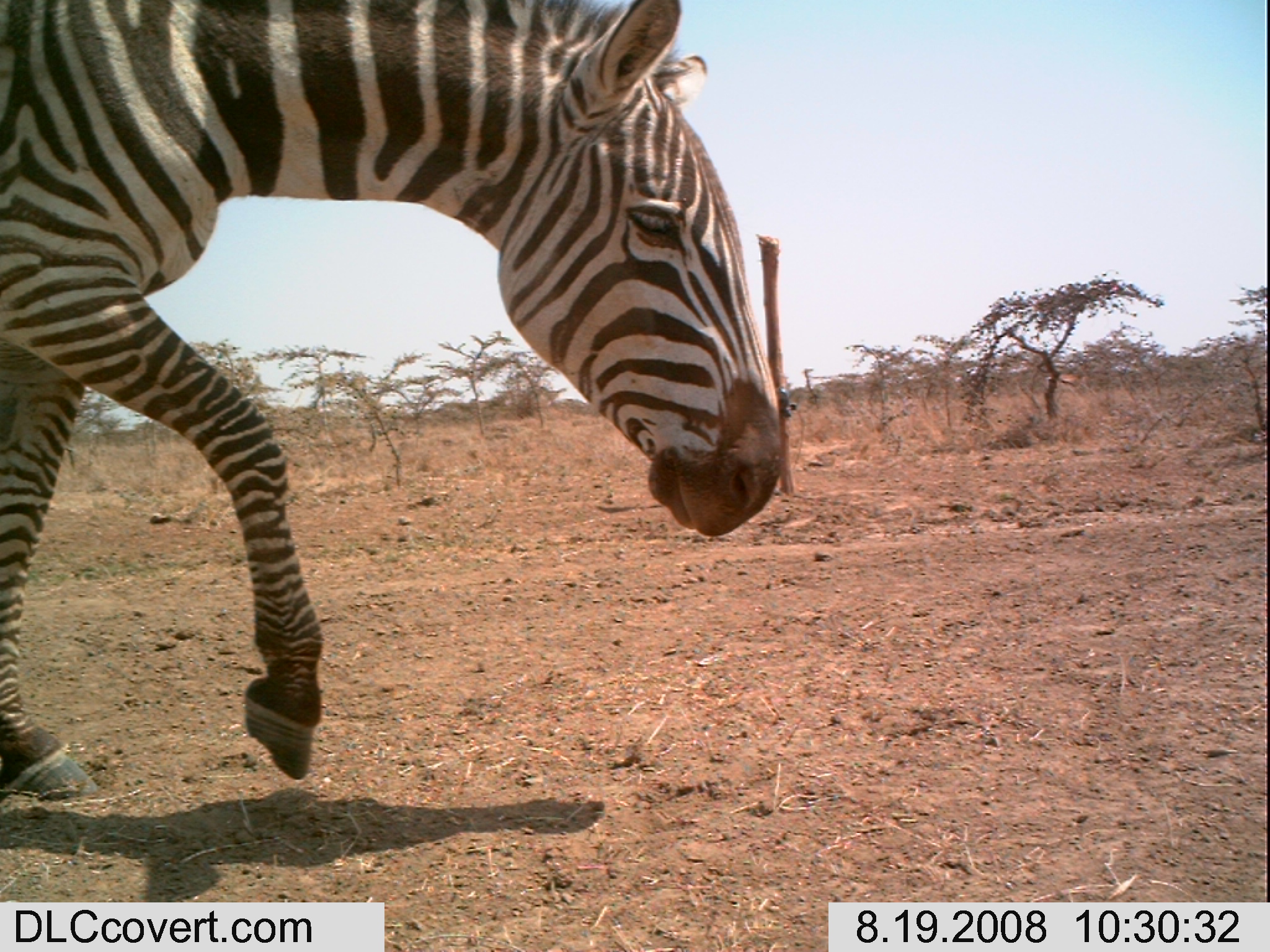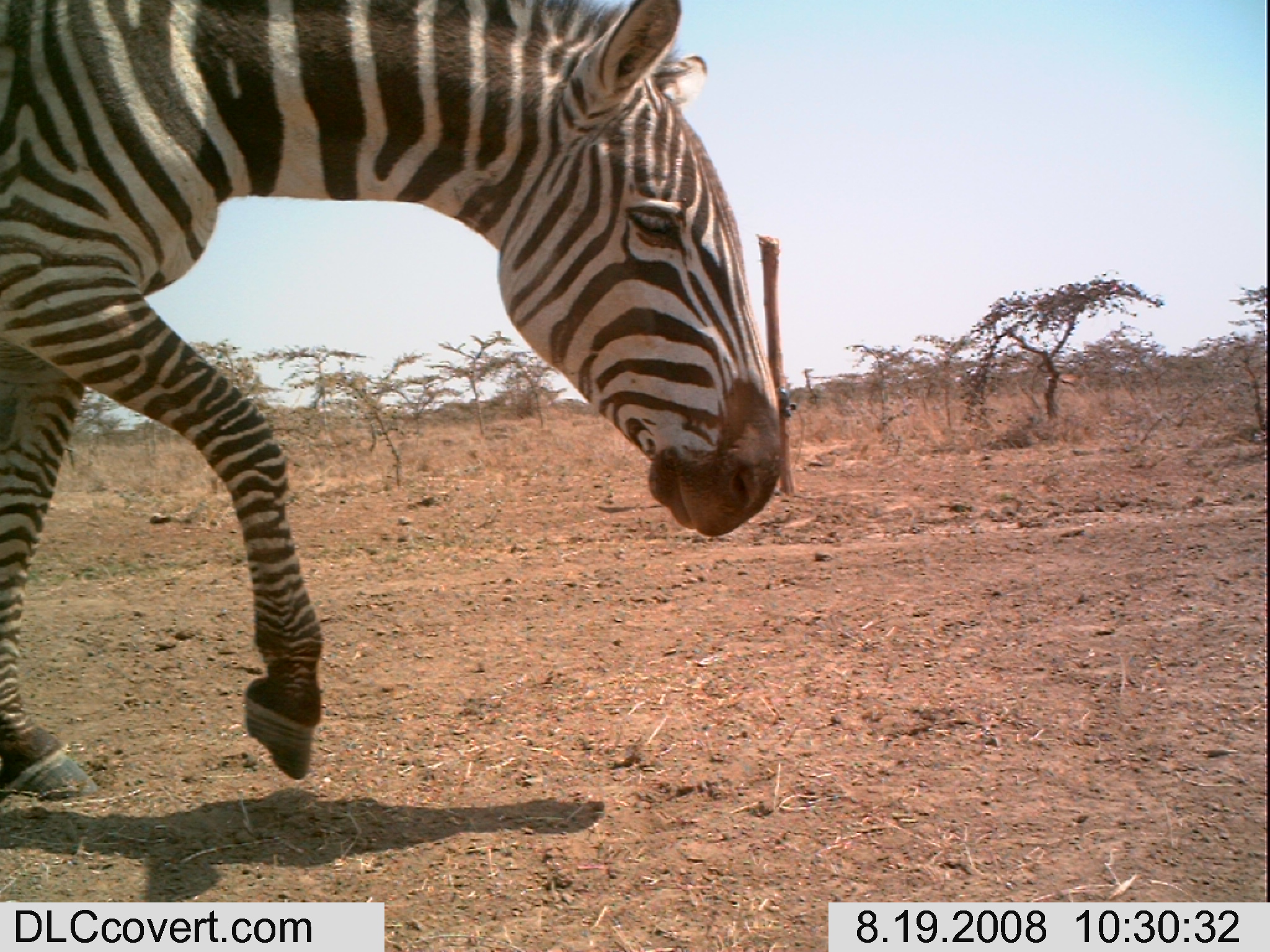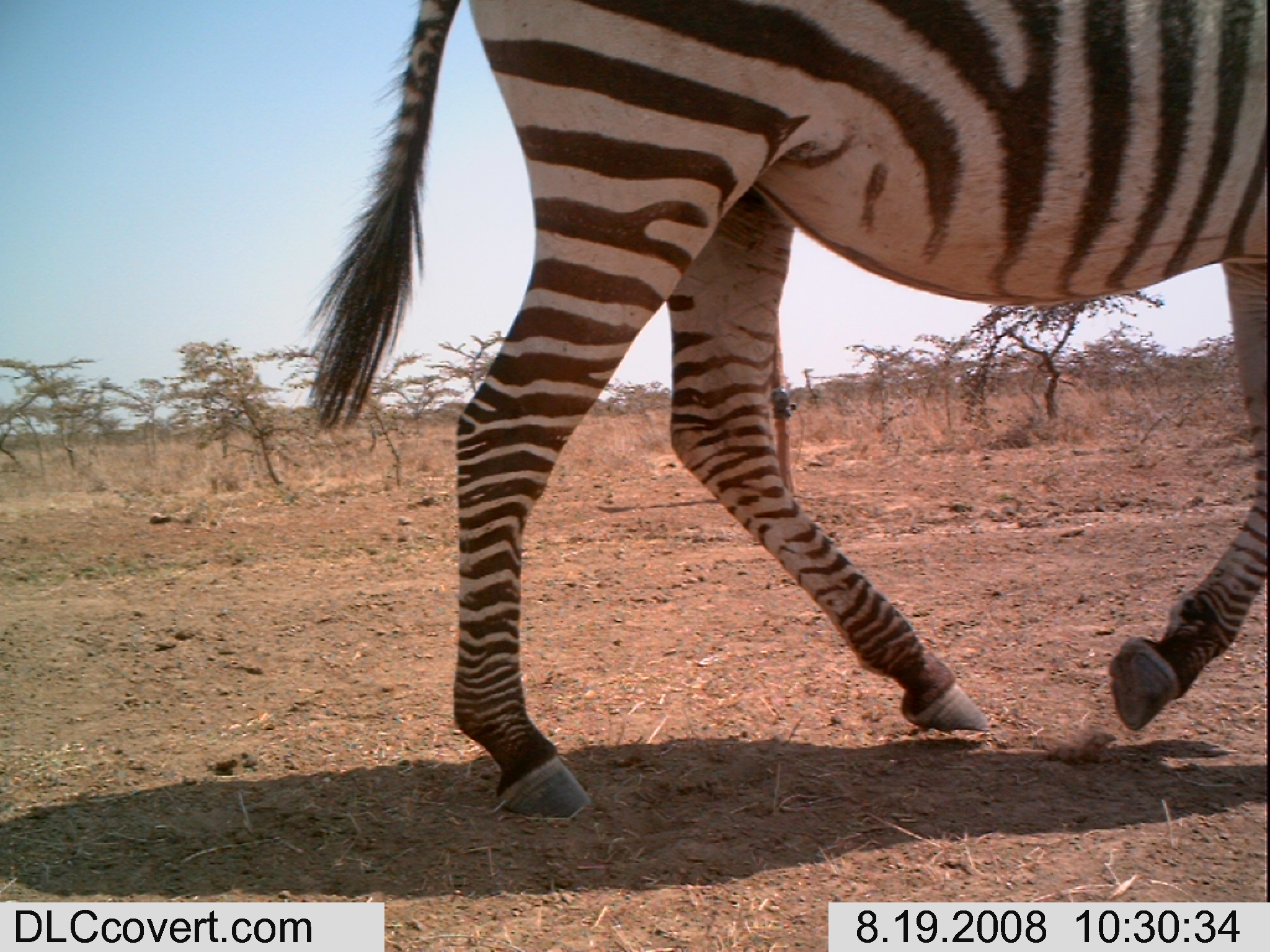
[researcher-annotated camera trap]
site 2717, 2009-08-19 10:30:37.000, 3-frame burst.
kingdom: Animalia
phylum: Chordata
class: Mammalia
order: Perissodactyla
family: Equidae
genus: Equus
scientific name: Equus quagga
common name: plains zebra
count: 1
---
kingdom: Animalia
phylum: Chordata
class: Mammalia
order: Artiodactyla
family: Bovidae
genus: Nanger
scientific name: Nanger granti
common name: grant's gazelle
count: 1